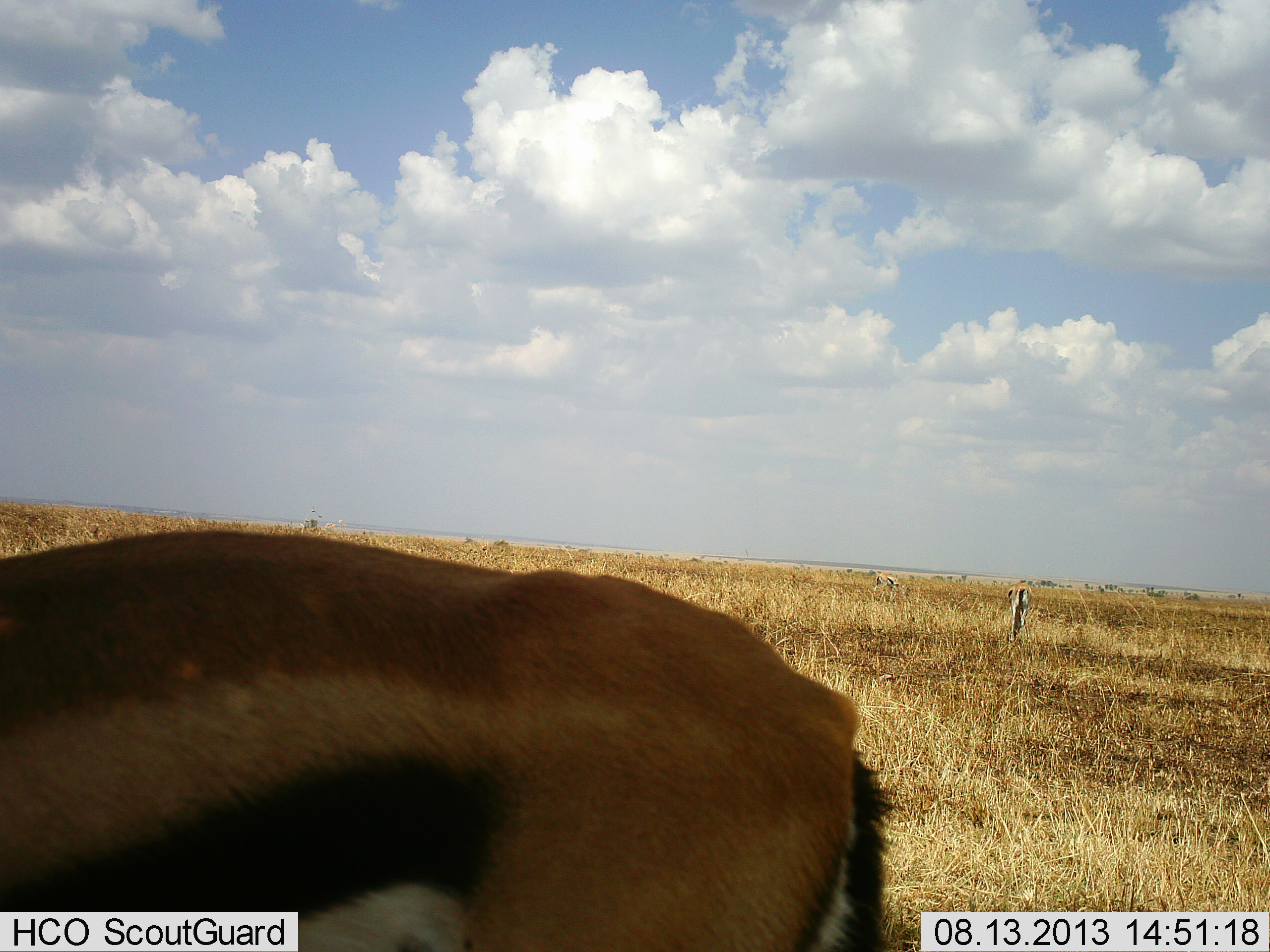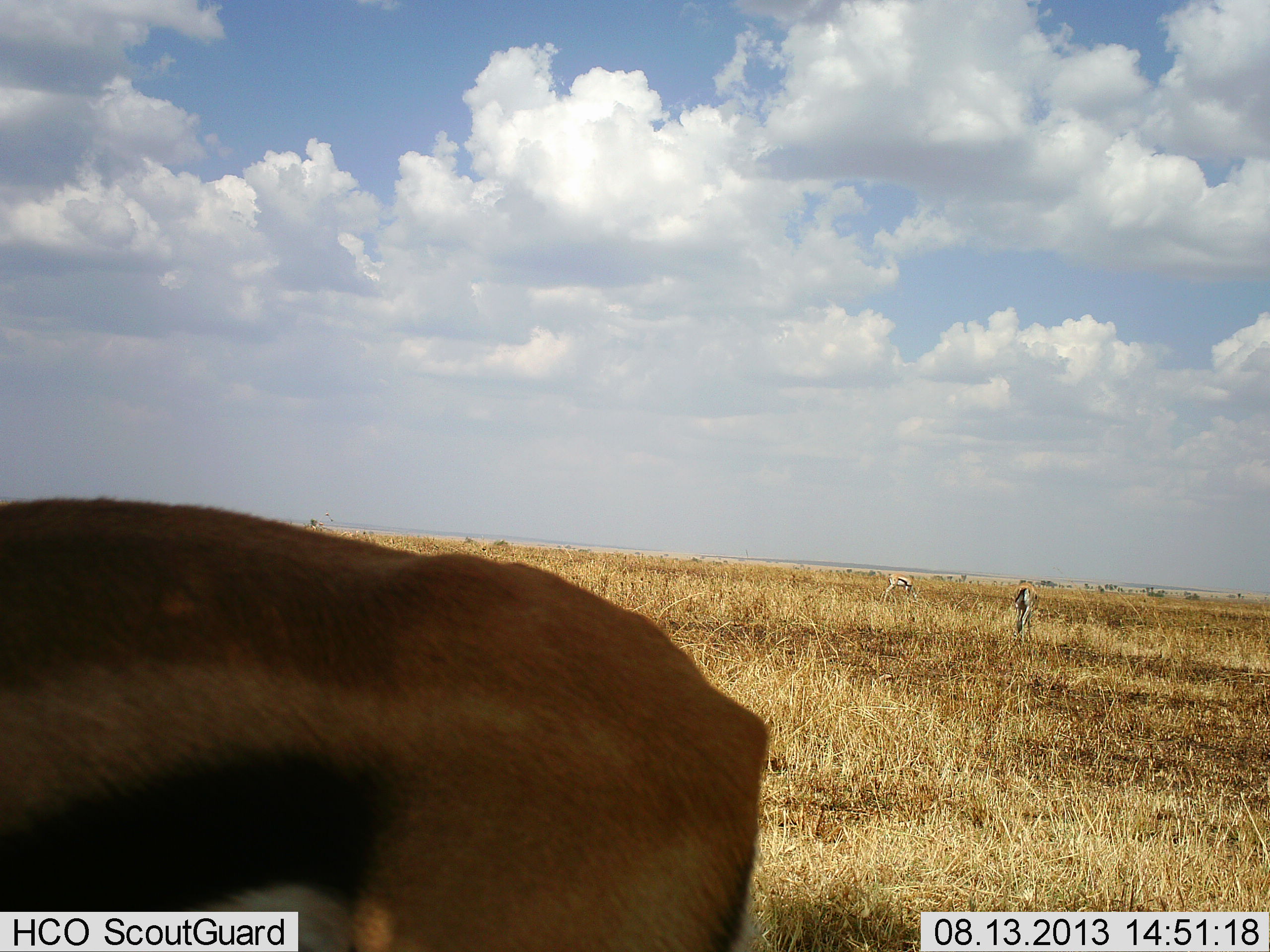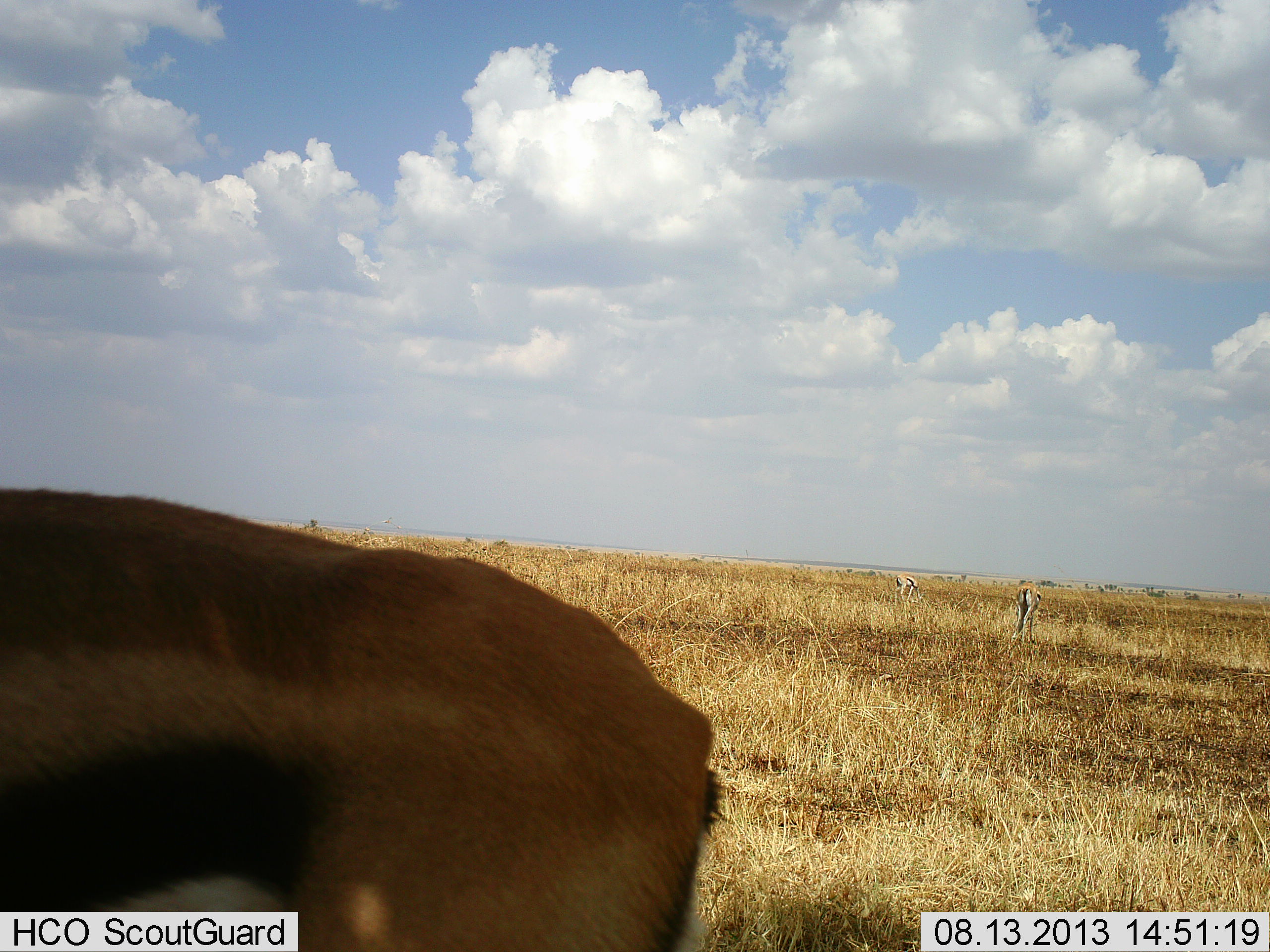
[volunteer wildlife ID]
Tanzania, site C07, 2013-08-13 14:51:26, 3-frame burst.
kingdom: Animalia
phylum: Chordata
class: Mammalia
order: Artiodactyla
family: Bovidae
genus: Eudorcas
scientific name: Eudorcas thomsonii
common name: thomson's gazelle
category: gazellethomsons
Gazellethomsons (thomson's gazelle) (Eudorcas thomsonii), count 3. Behavior (volunteer vote fractions): standing 36%, resting 0%, moving 29%, interacting 0%. Young present (vote fraction): 0%. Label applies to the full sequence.